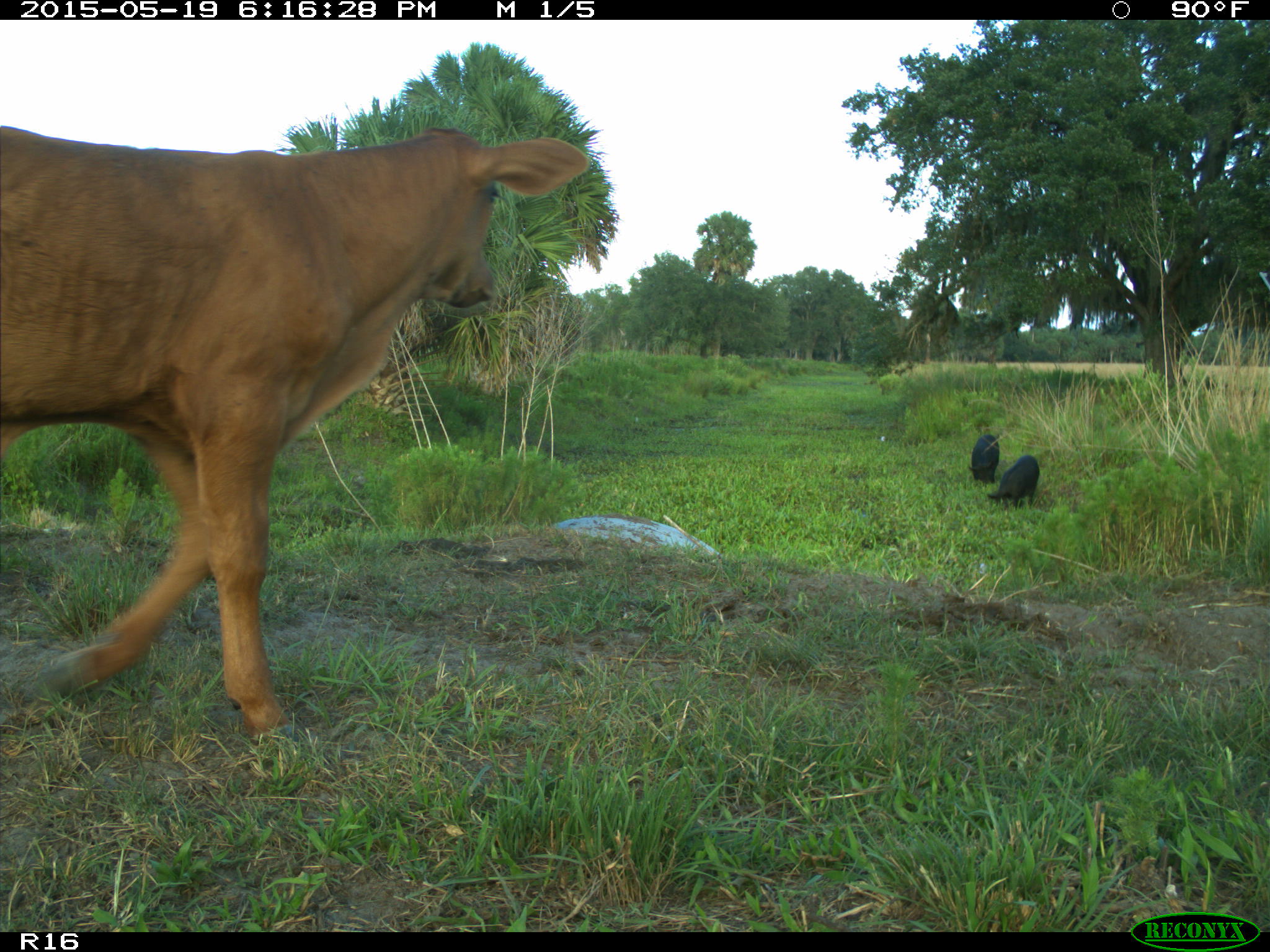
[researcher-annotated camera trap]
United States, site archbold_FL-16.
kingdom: Animalia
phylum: Chordata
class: Mammalia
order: Artiodactyla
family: Suidae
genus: Sus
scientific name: Sus scrofa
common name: wild boar